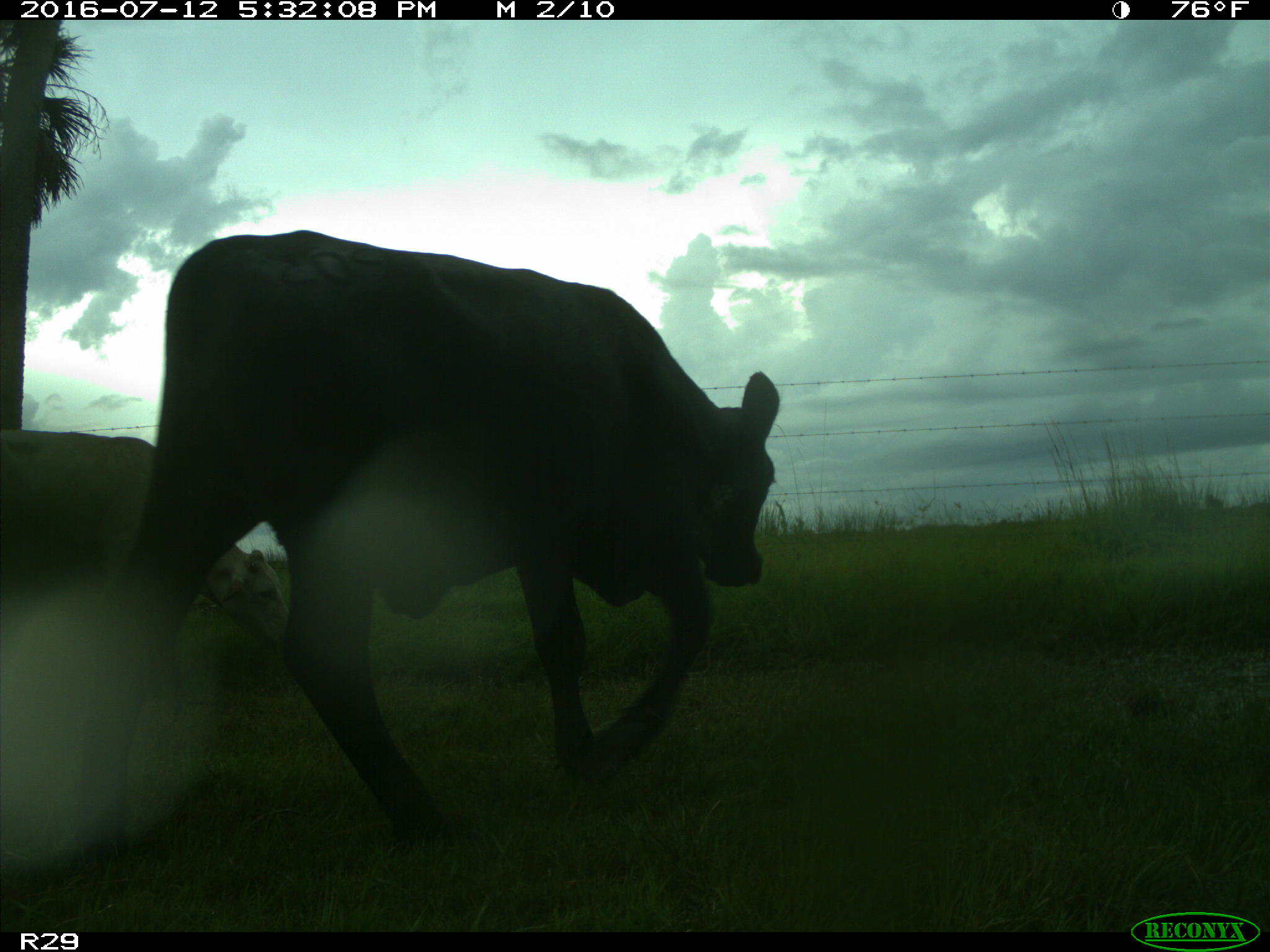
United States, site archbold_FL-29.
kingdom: Animalia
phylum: Chordata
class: Mammalia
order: Artiodactyla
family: Bovidae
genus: Bos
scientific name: Bos taurus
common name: domestic cow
Bos taurus (domestic cow).